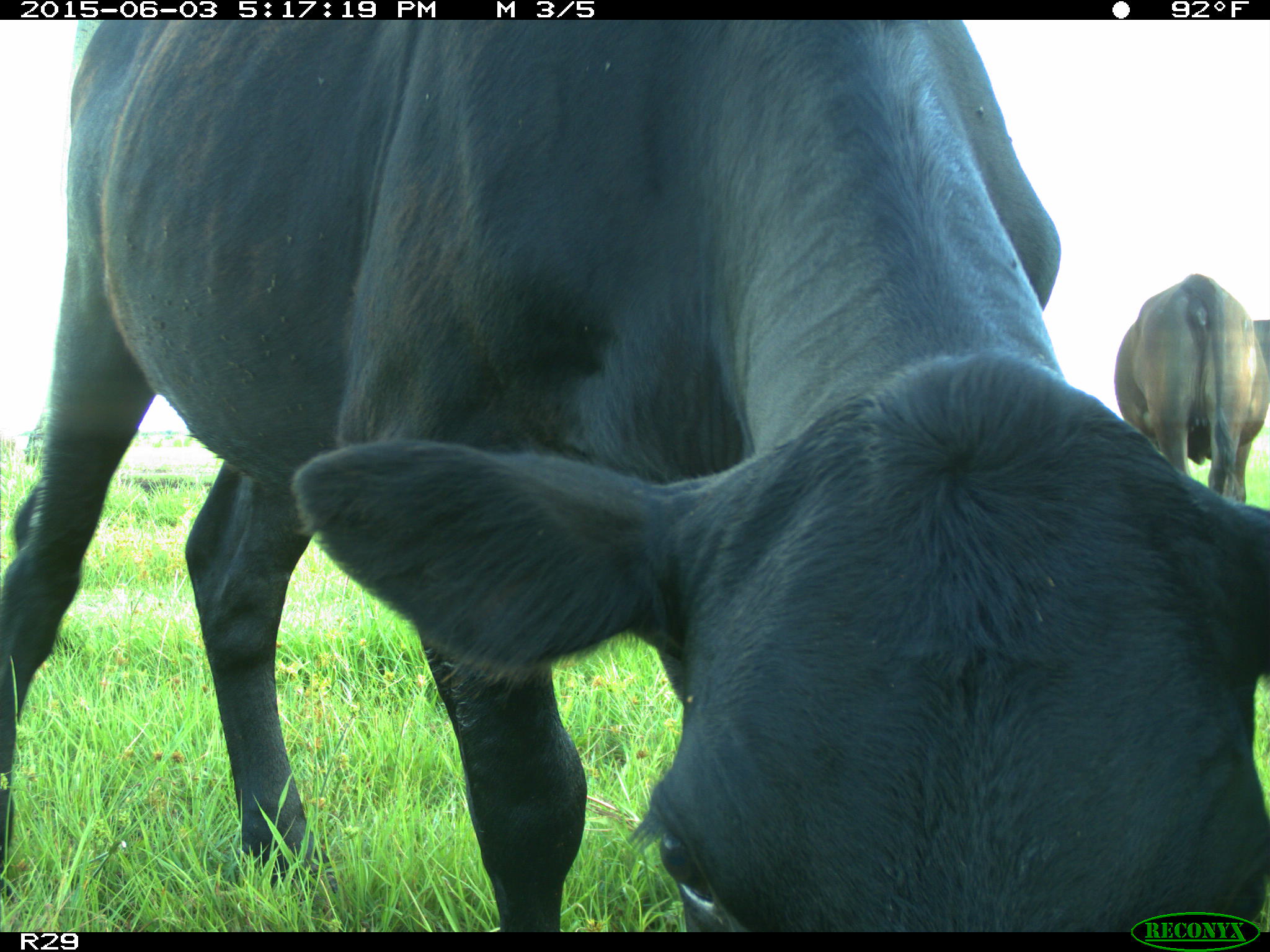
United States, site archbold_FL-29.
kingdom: Animalia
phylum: Chordata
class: Mammalia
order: Artiodactyla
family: Bovidae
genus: Bos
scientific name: Bos taurus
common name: domestic cow